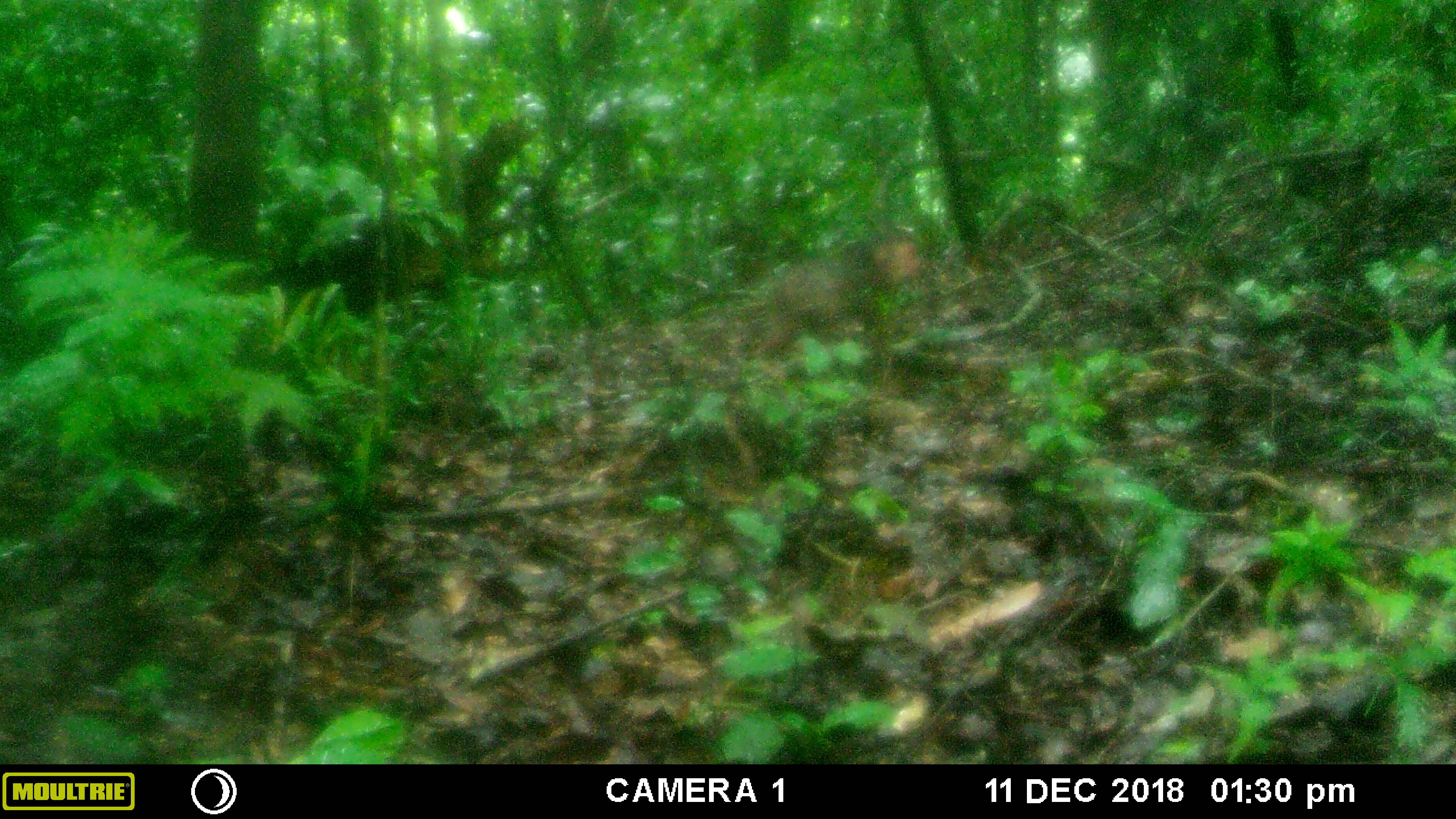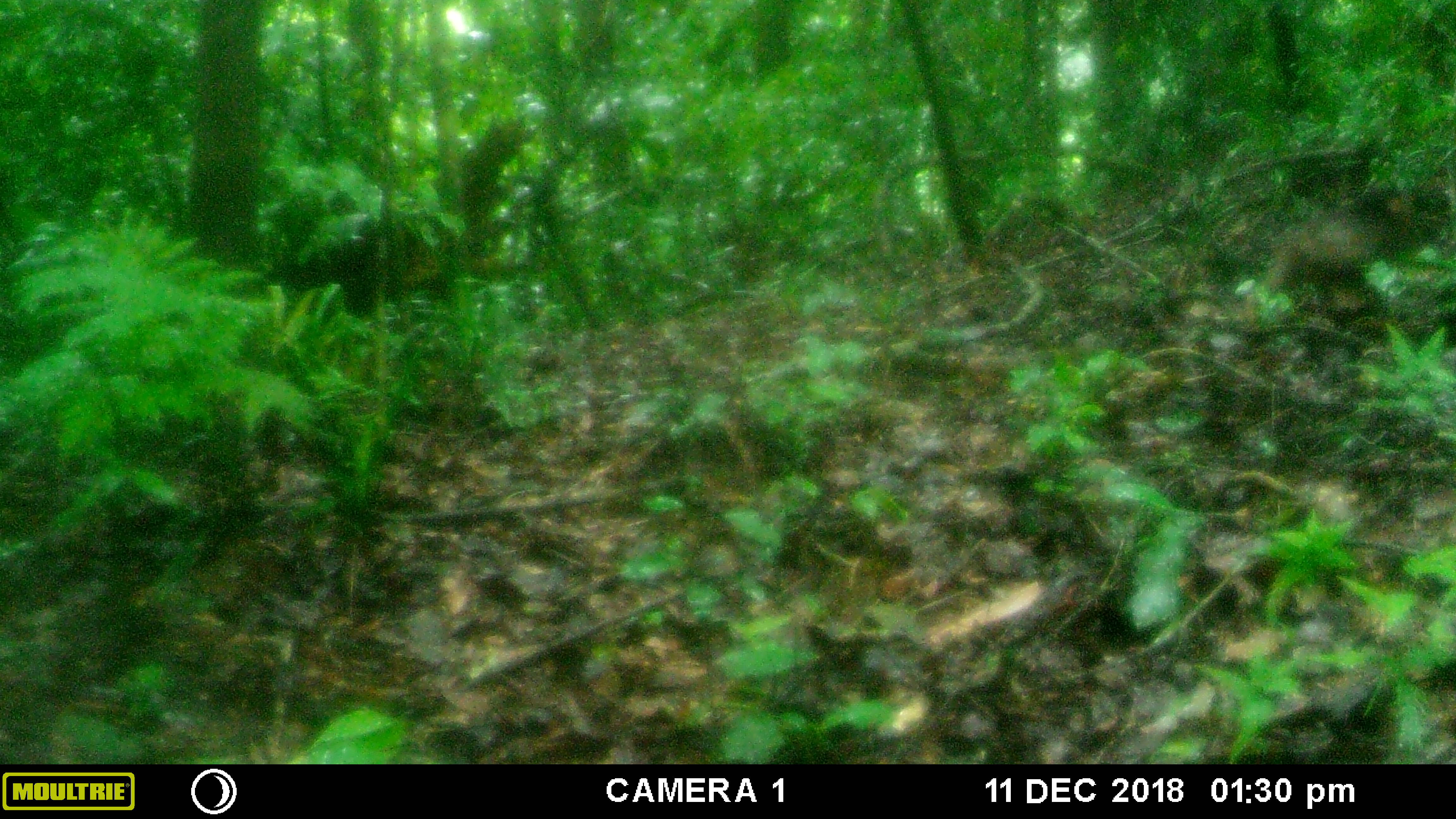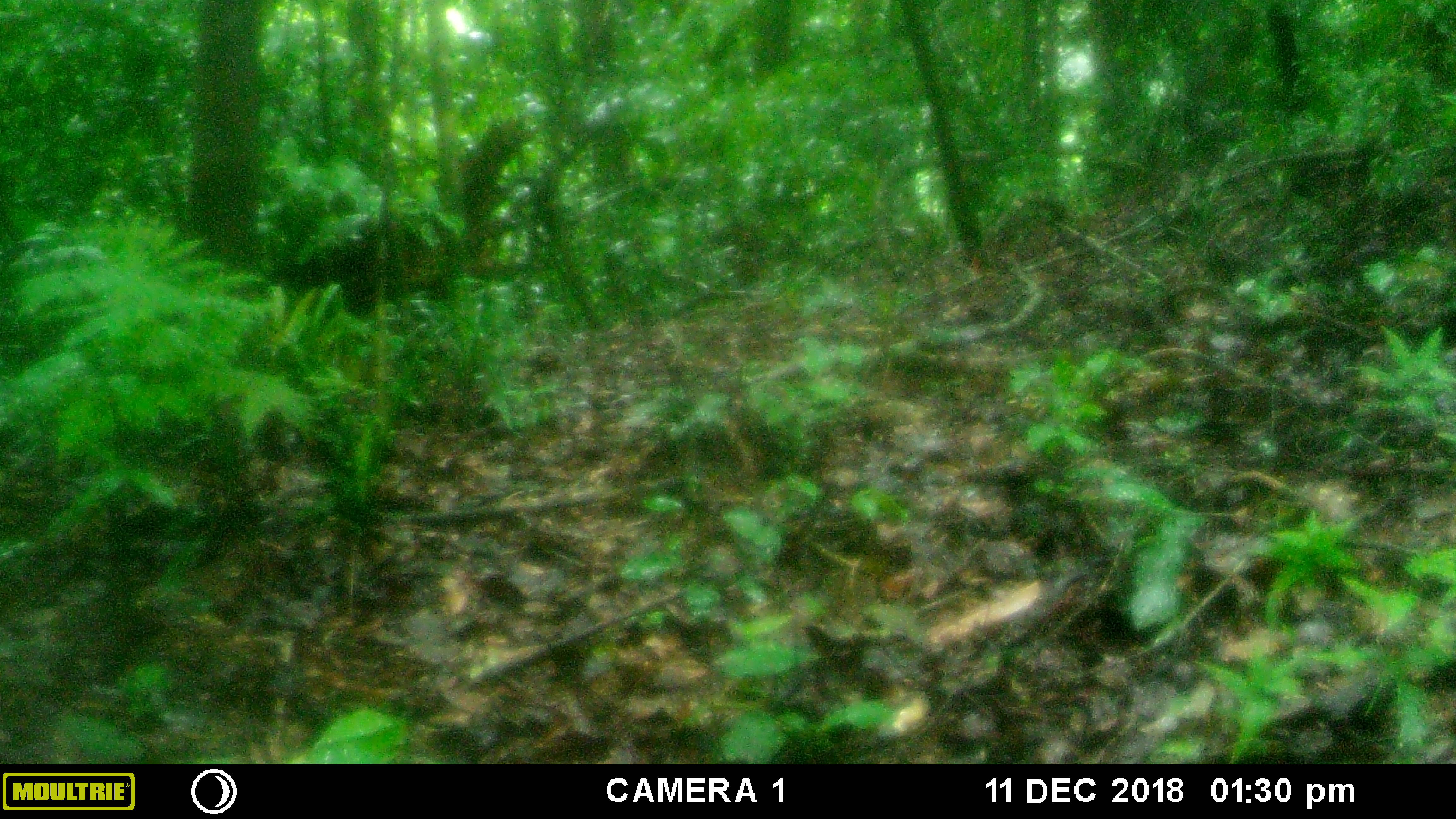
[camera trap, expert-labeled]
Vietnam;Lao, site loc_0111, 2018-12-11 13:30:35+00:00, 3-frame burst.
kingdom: Animalia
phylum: Chordata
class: Mammalia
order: Primates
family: Cercopithecidae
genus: Macaca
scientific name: Macaca arctoides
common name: stump-tailed macaque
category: stump tailed macaque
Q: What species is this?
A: Stump tailed macaque (stump-tailed macaque) (Macaca arctoides).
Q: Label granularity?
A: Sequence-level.